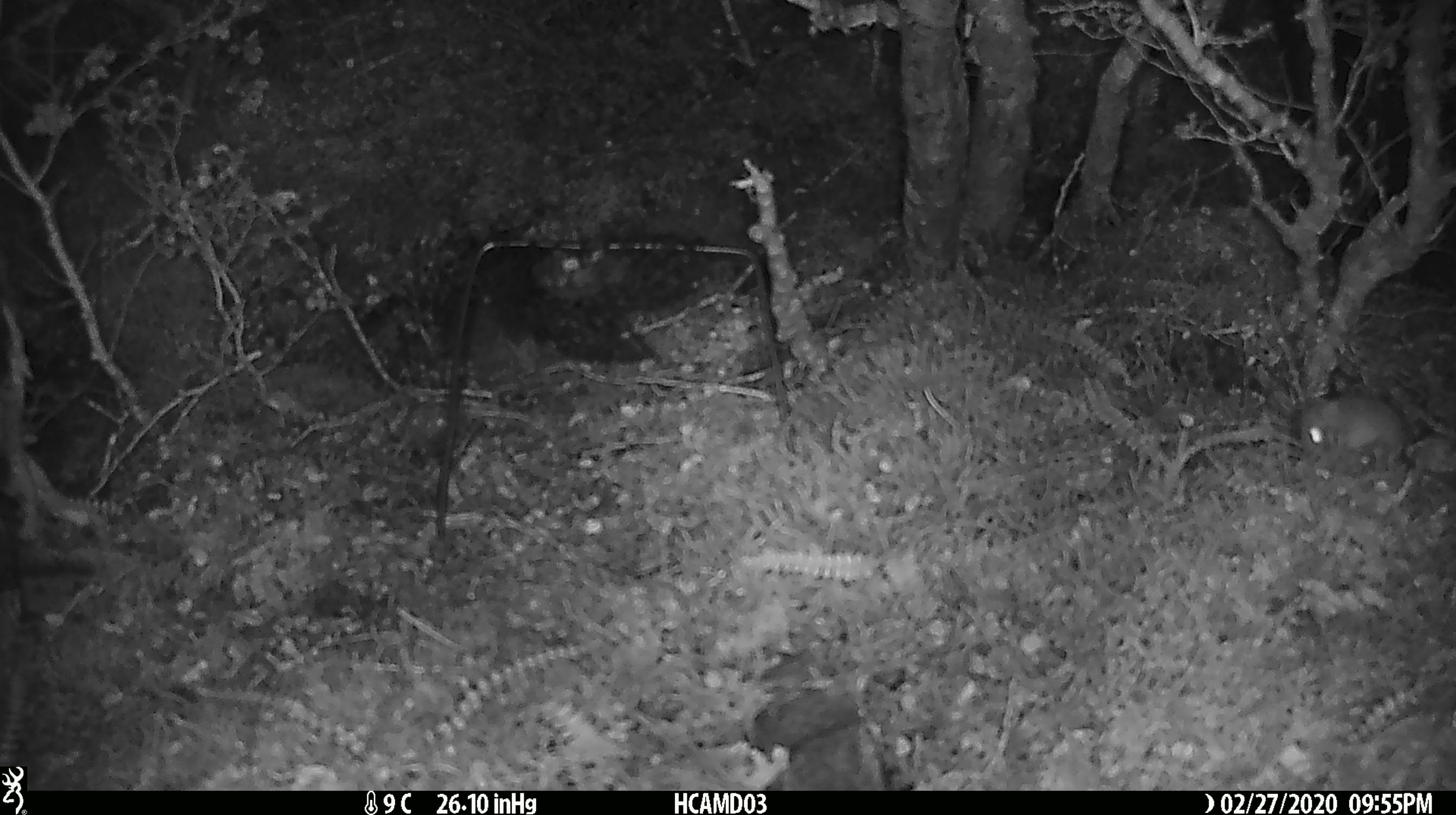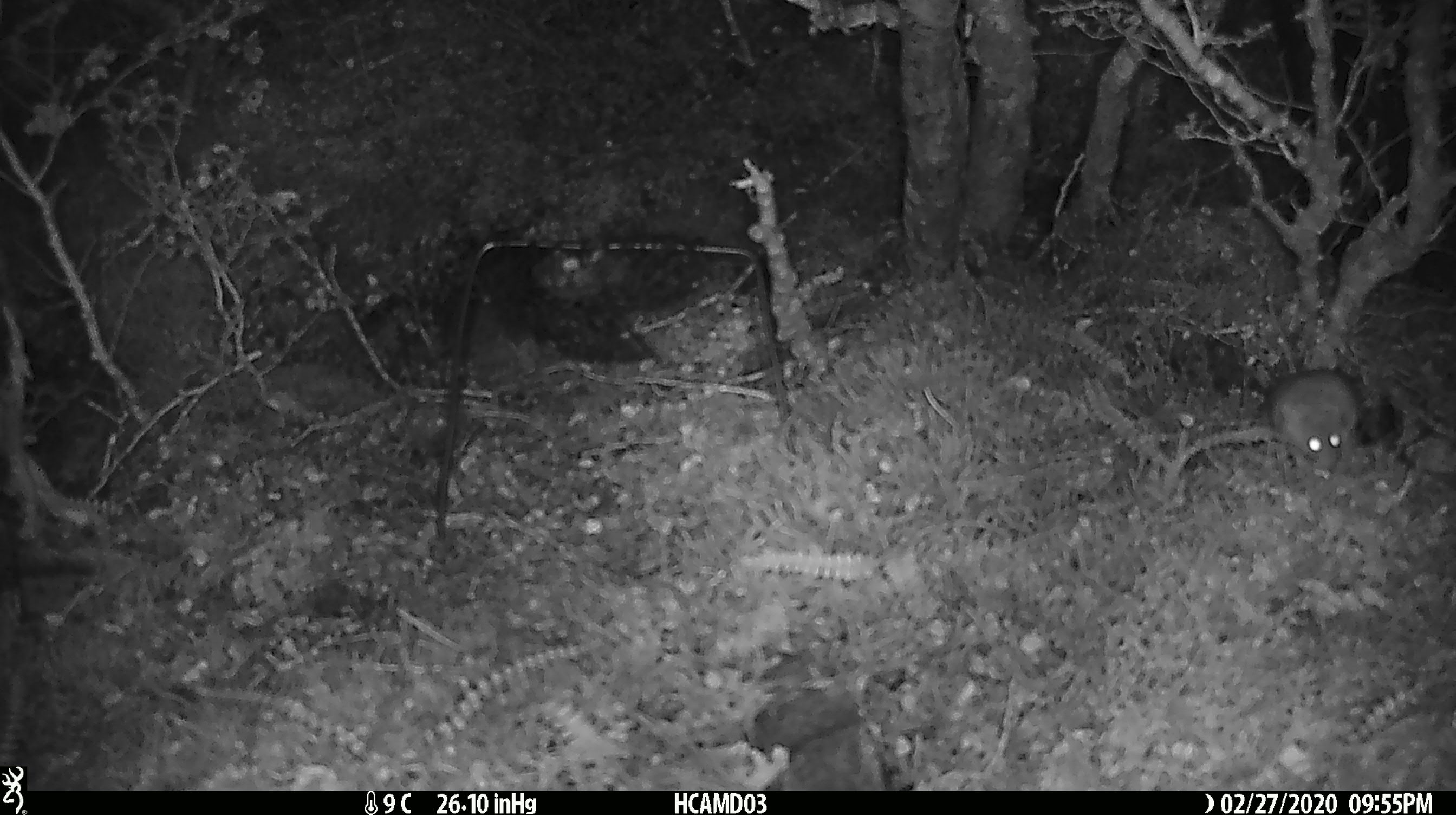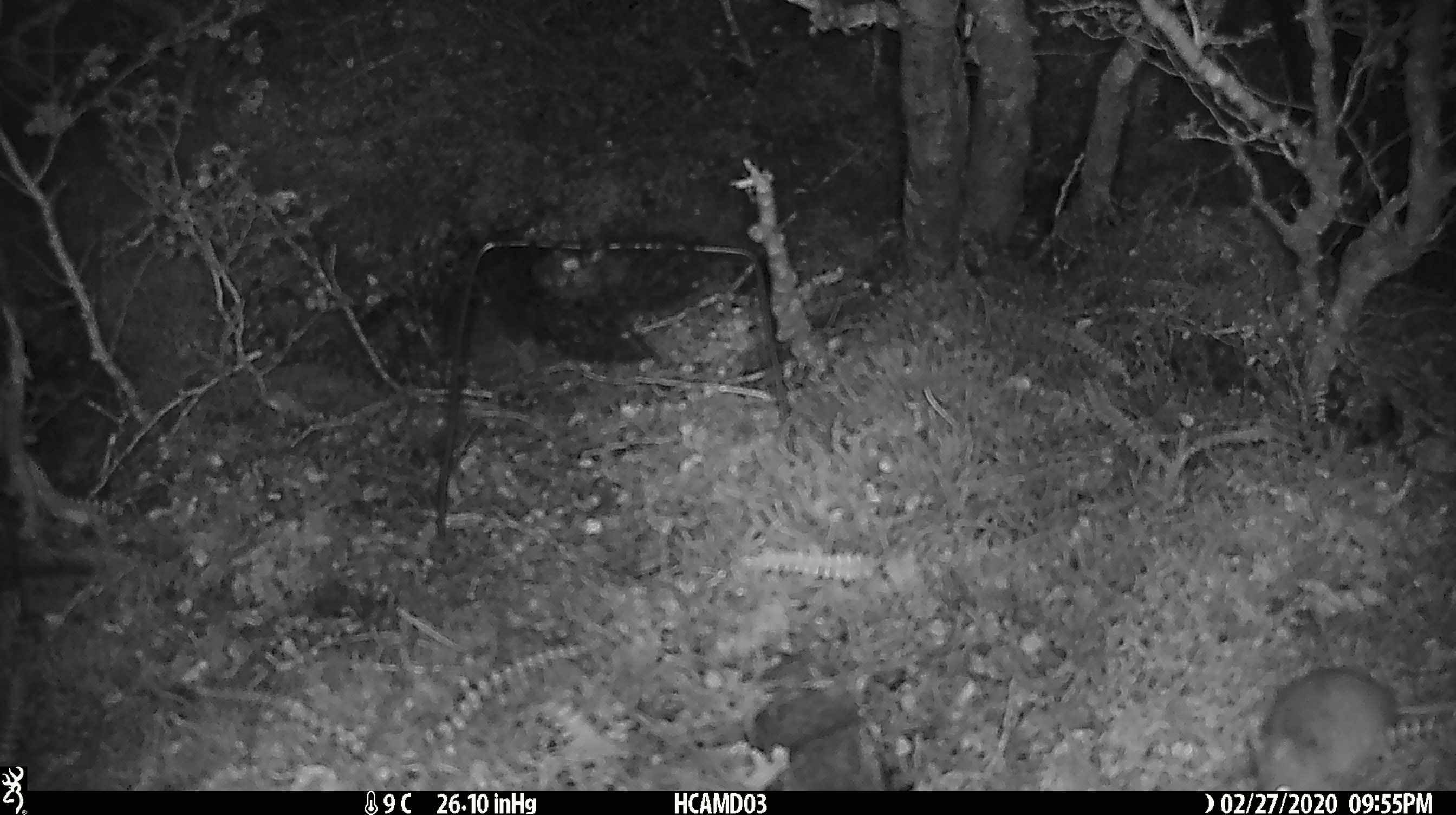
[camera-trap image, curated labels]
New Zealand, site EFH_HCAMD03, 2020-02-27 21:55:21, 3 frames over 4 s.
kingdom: Animalia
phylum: Chordata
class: Mammalia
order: Rodentia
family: Muridae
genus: Mus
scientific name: Mus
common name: mouse